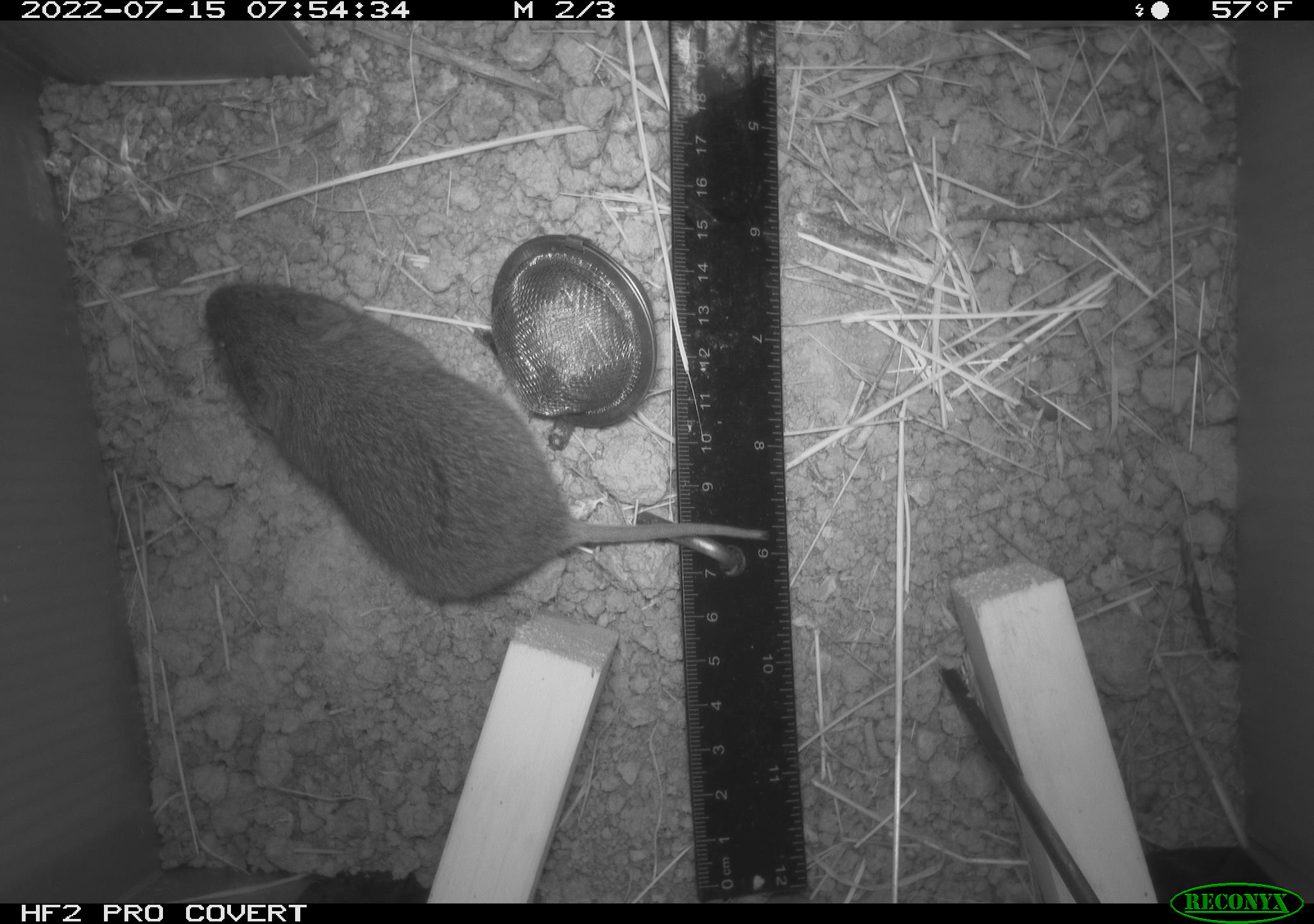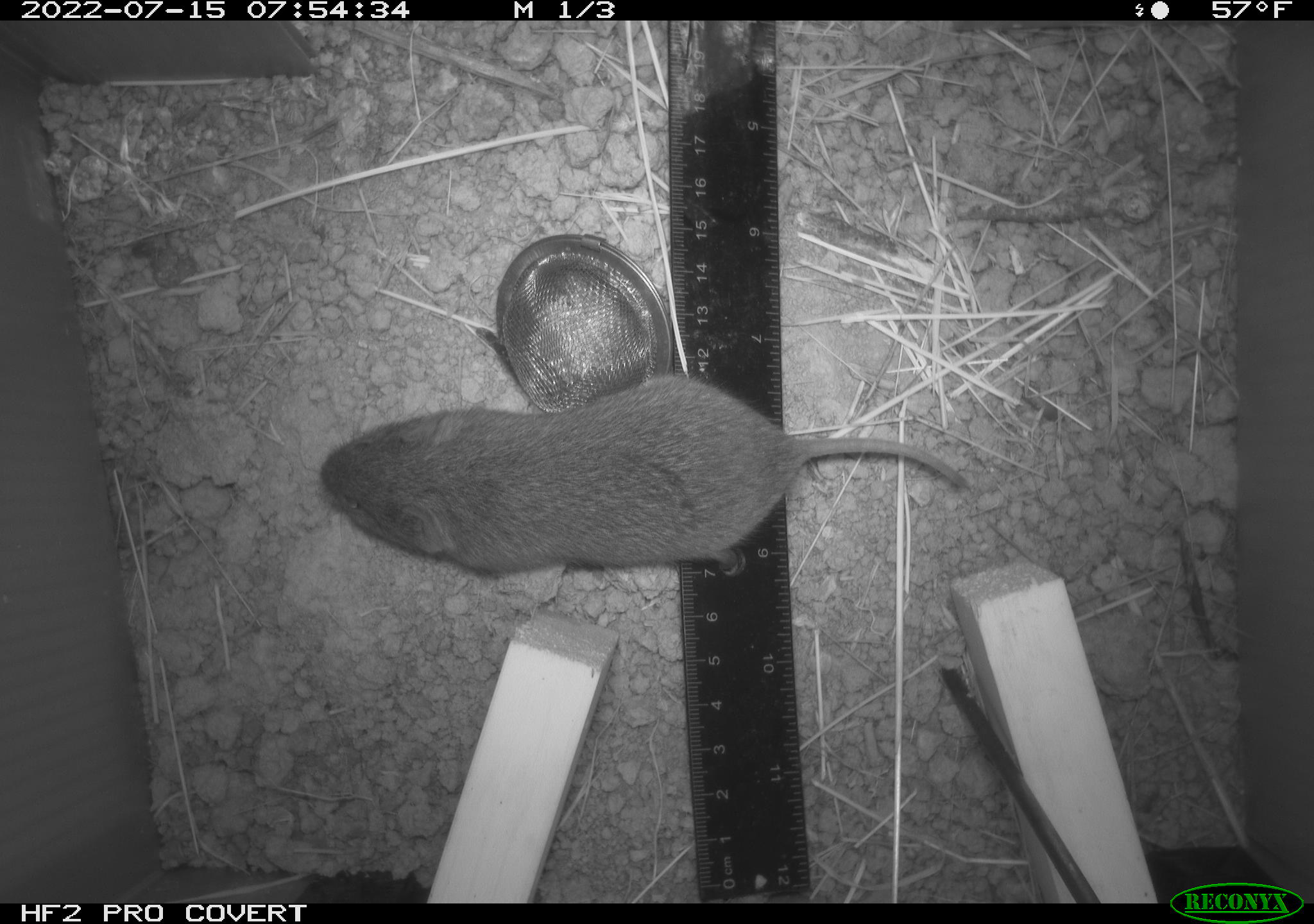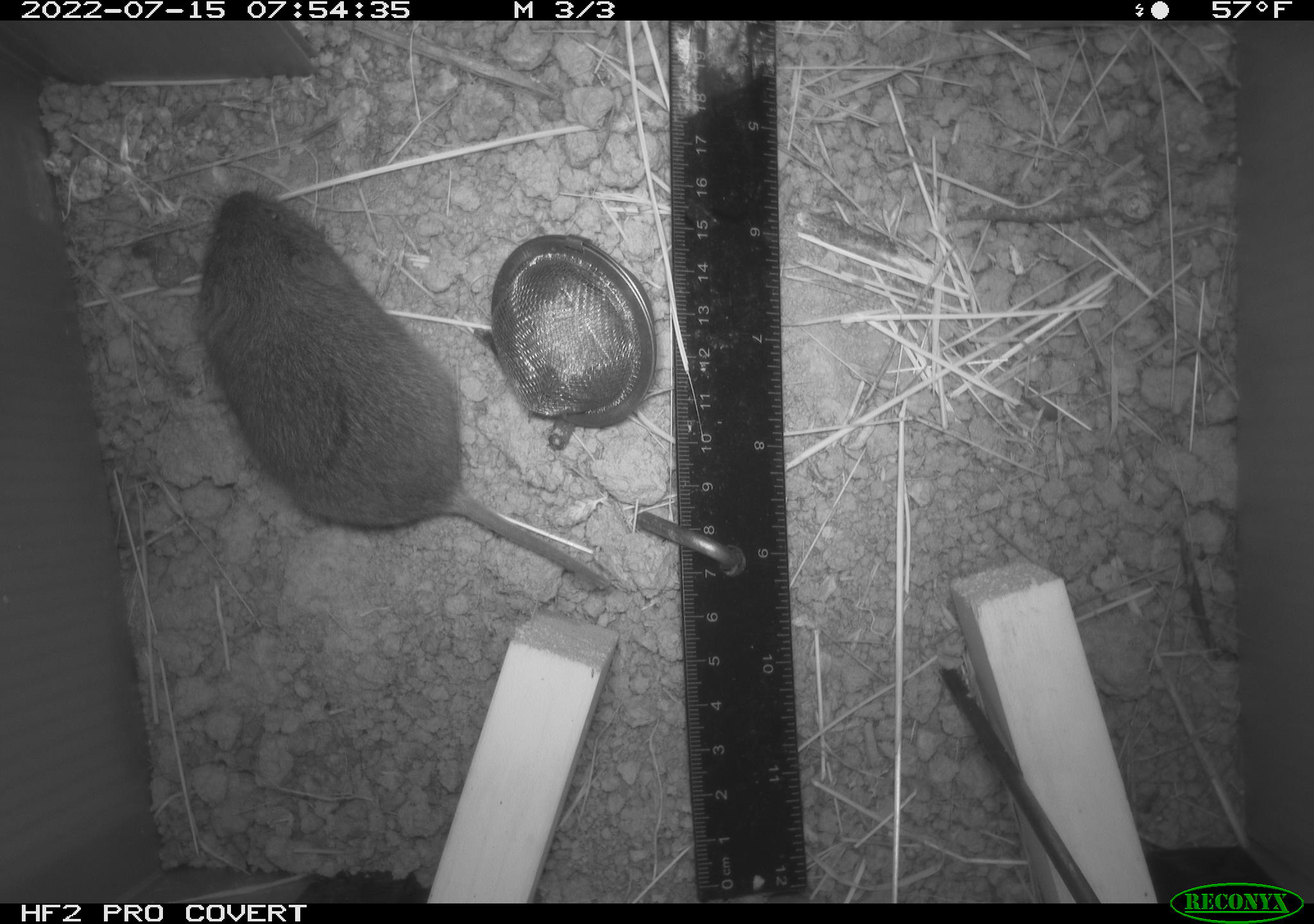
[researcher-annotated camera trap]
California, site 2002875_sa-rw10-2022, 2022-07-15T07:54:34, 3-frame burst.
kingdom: Animalia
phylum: Chordata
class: Mammalia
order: Rodentia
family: Cricetidae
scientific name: Arvicolinae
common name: voles, lemmings, and muskrats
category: arvicolinae subfamily